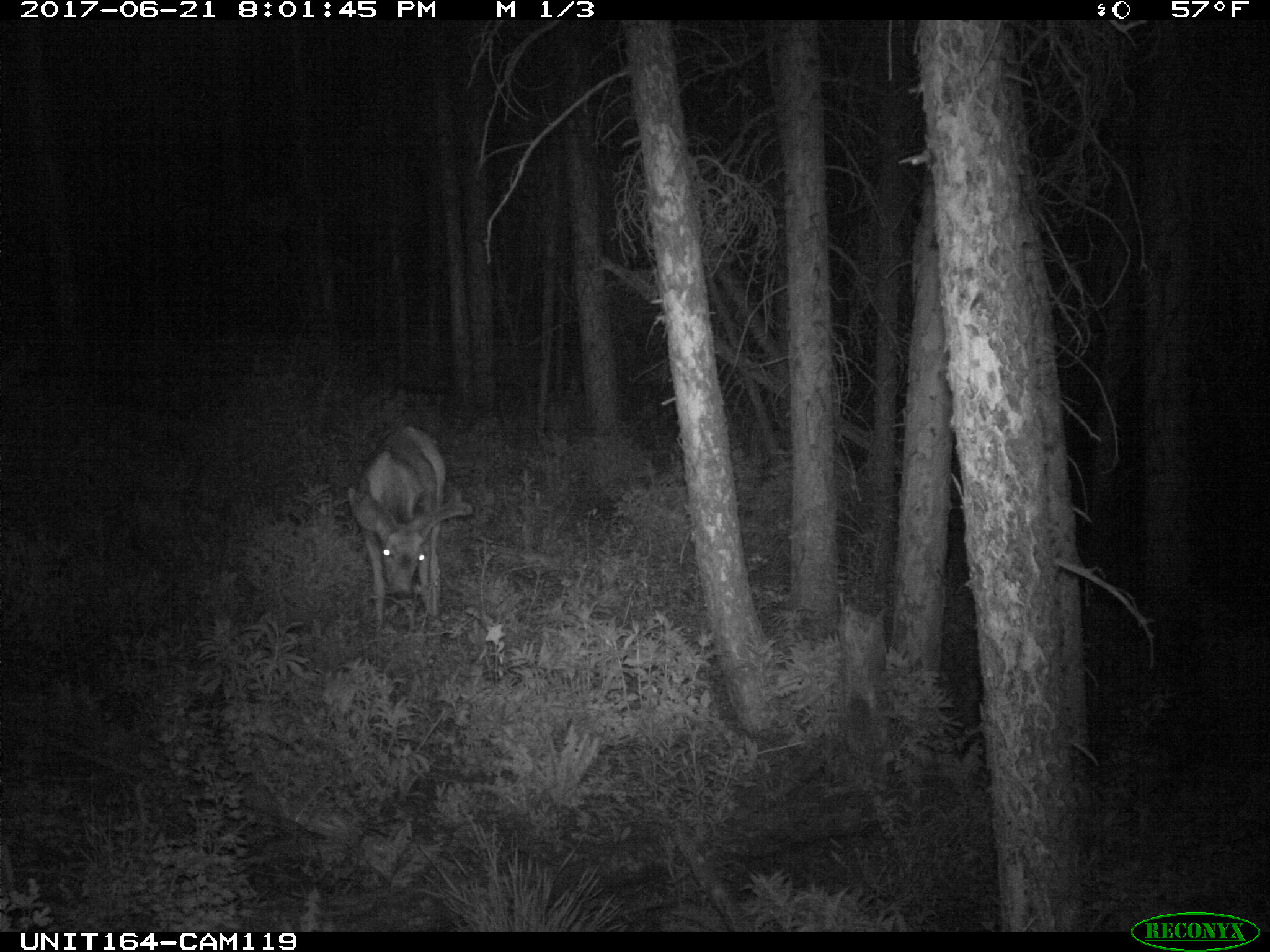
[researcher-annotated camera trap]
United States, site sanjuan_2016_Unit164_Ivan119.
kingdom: Animalia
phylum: Chordata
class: Mammalia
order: Artiodactyla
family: Cervidae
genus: Odocoileus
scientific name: Odocoileus hemionus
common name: mule deer